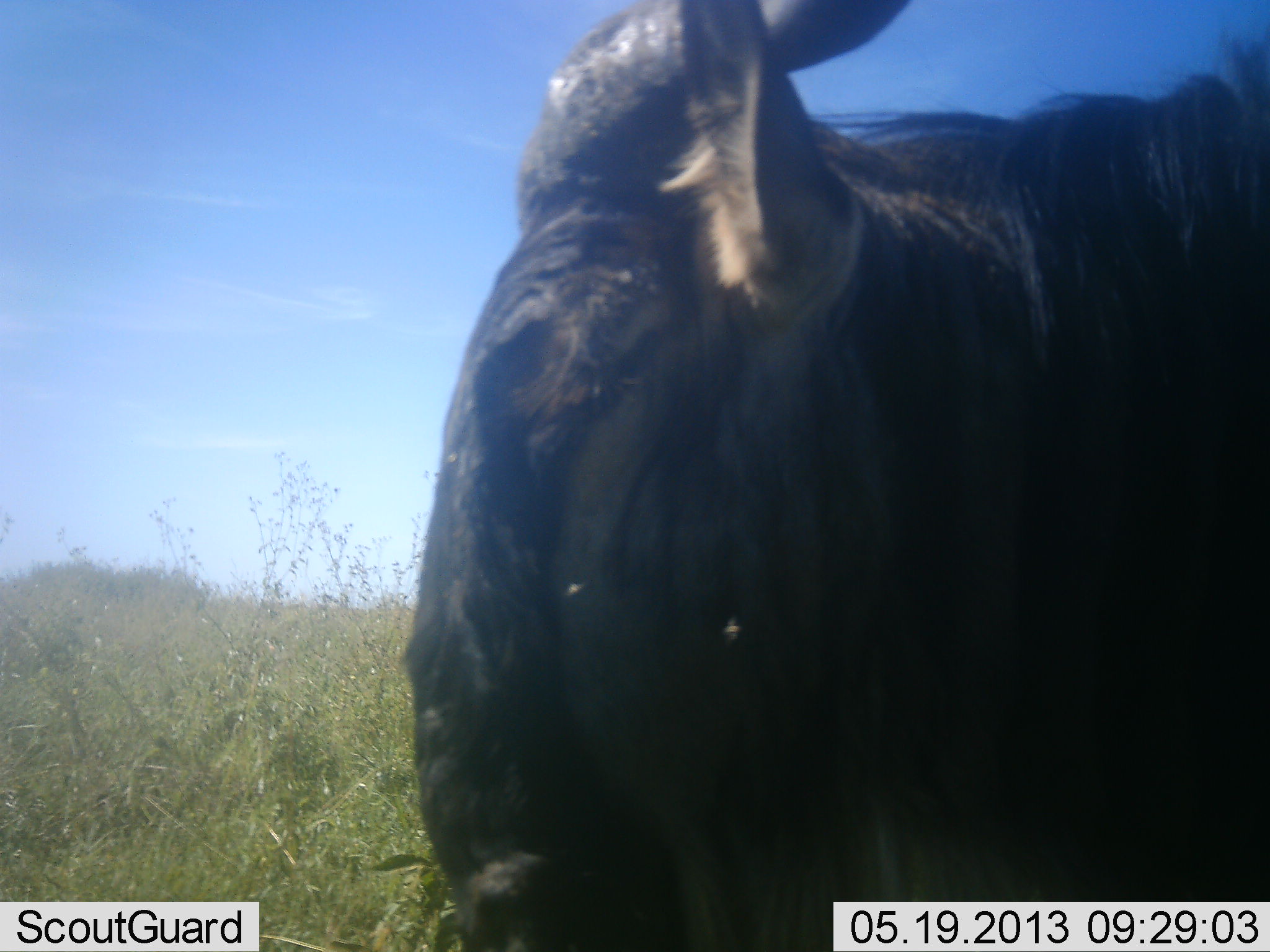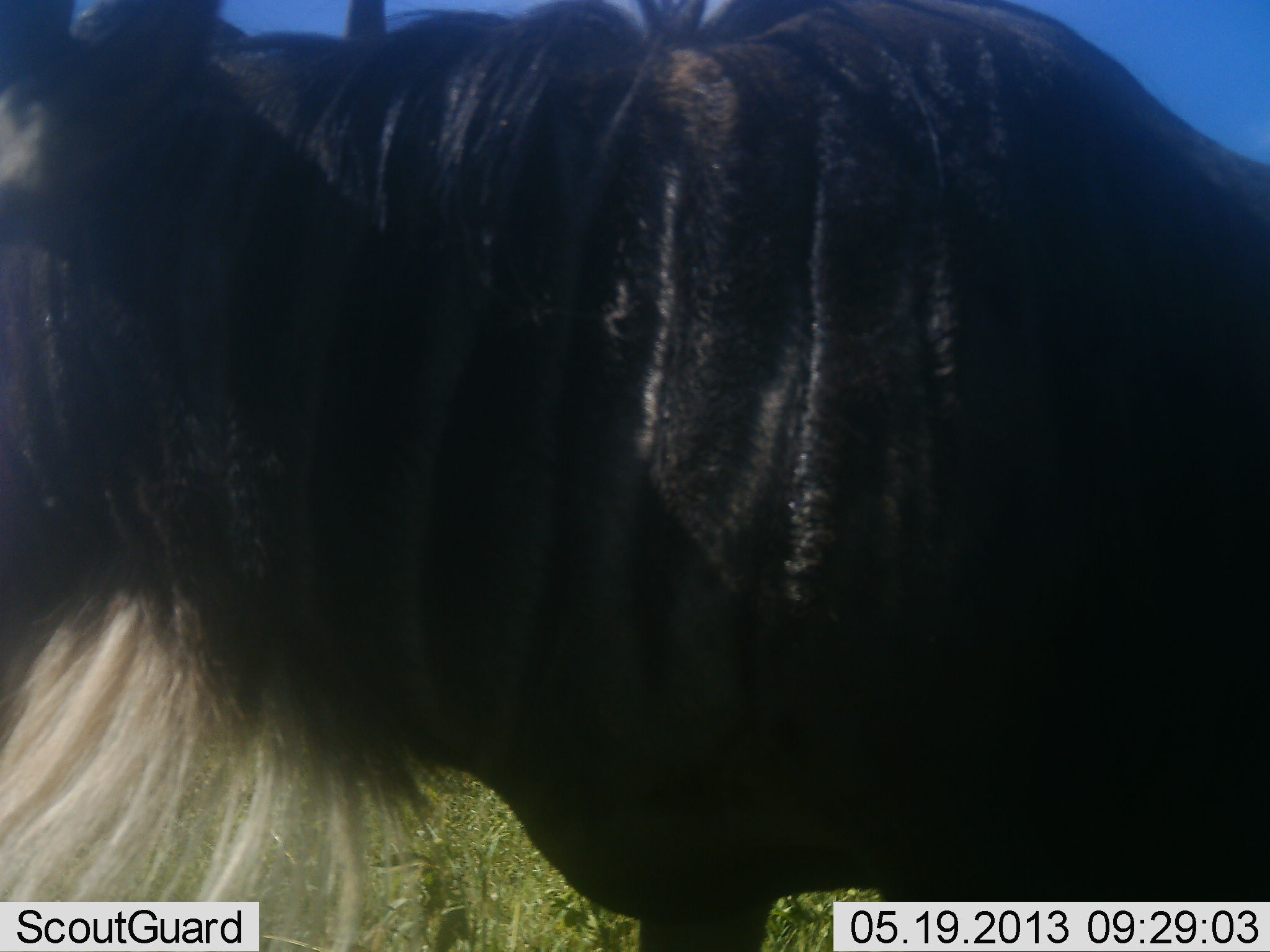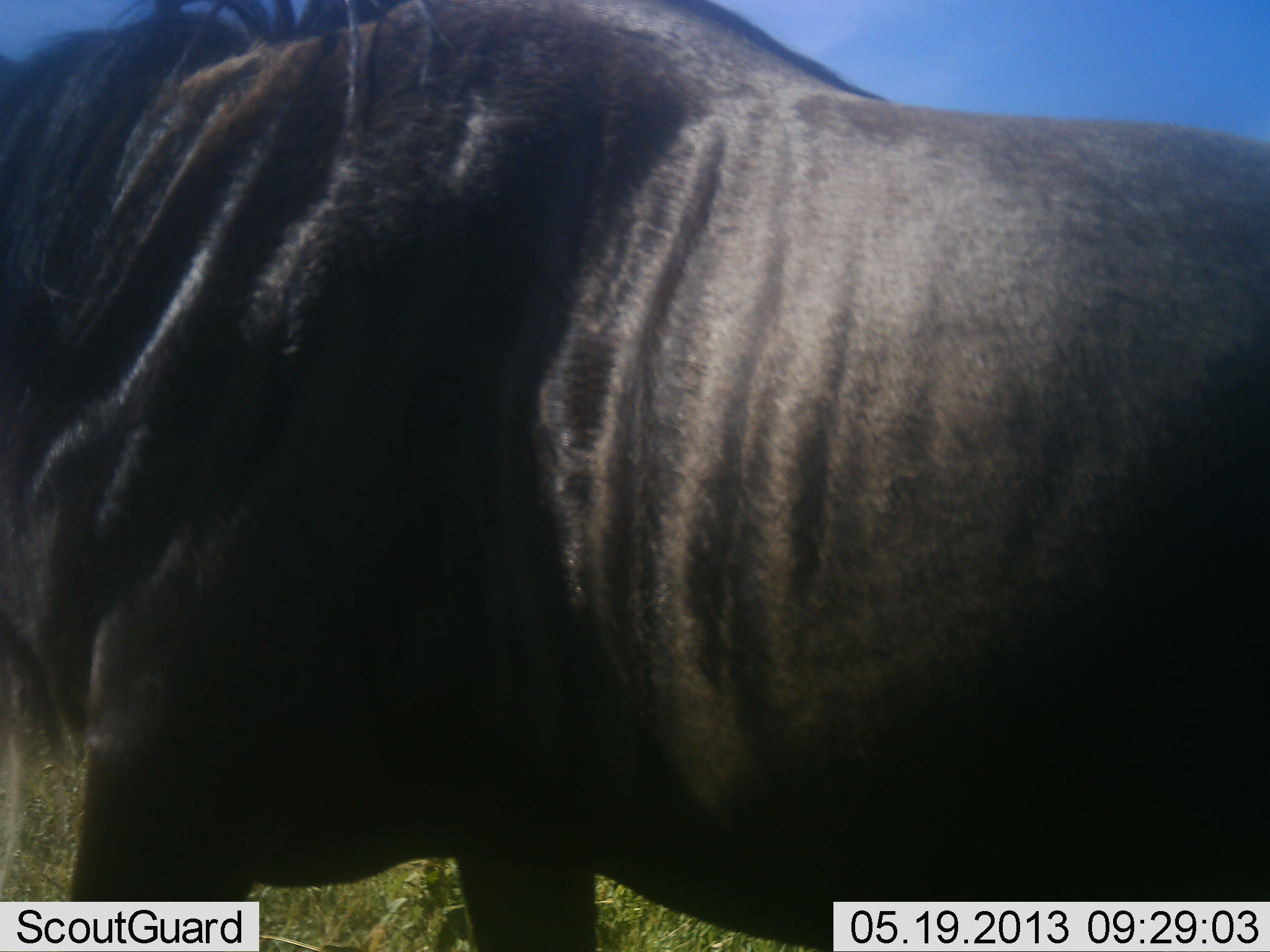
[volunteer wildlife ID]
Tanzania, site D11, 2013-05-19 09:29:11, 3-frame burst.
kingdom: Animalia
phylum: Chordata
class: Mammalia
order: Artiodactyla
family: Bovidae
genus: Connochaetes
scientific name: Connochaetes taurinus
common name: blue wildebeest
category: wildebeest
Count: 1.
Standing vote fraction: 30%.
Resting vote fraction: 0%.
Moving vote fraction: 70%.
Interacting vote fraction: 0%.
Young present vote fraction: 0%.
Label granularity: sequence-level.